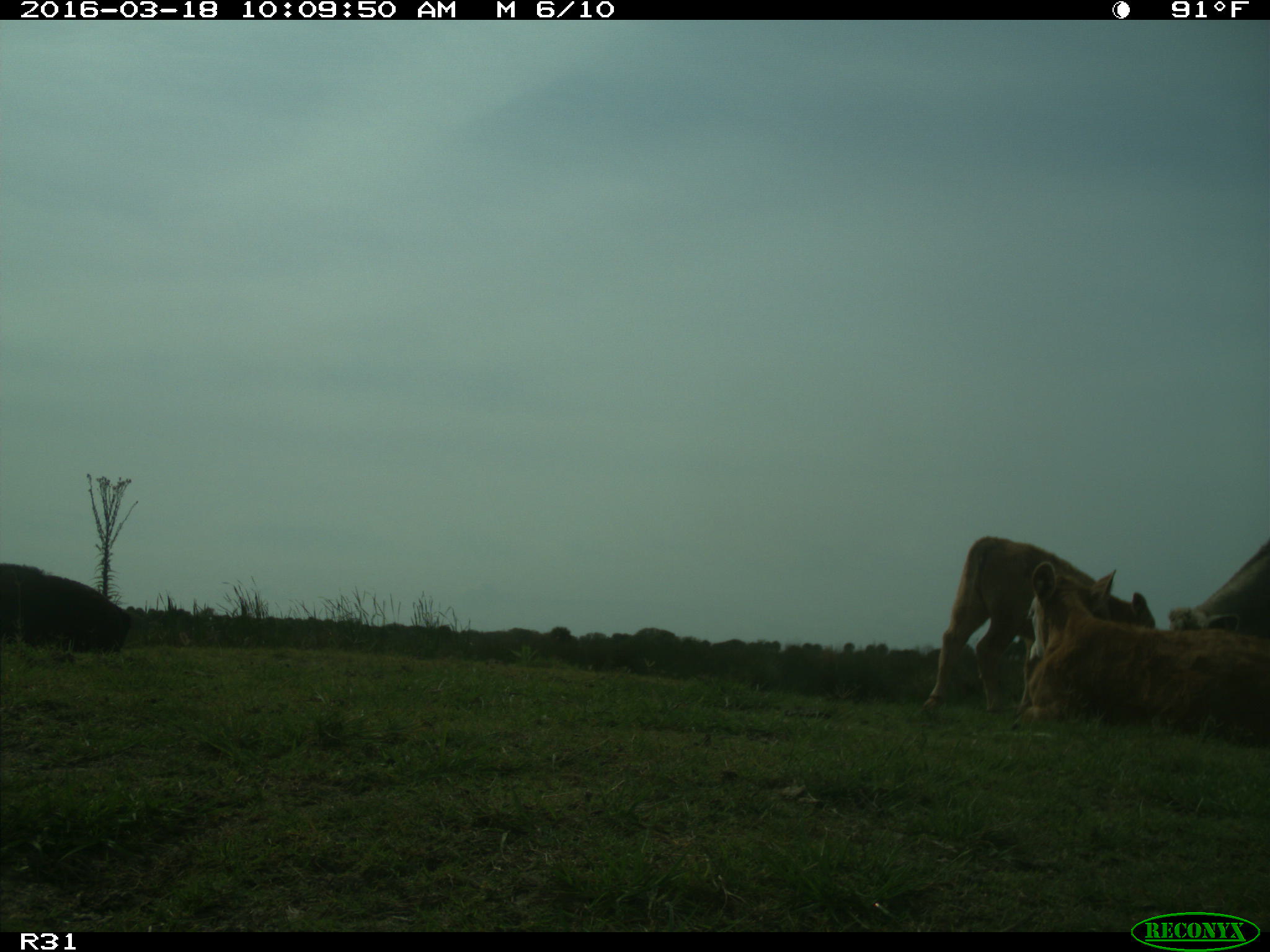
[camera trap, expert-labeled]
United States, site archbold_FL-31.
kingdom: Animalia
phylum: Chordata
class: Mammalia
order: Artiodactyla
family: Bovidae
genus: Bos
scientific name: Bos taurus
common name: domestic cow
Bos taurus (domestic cow).